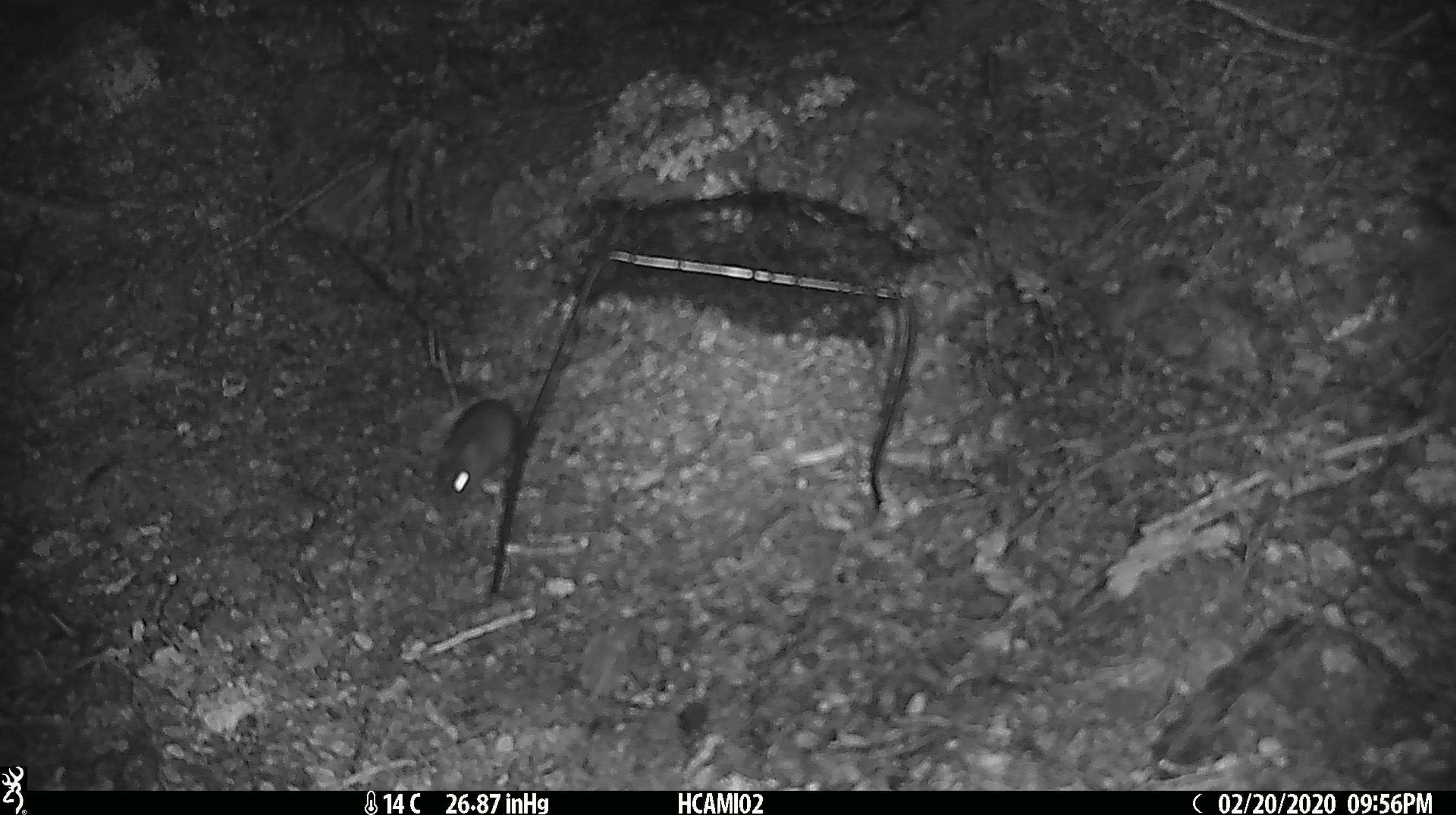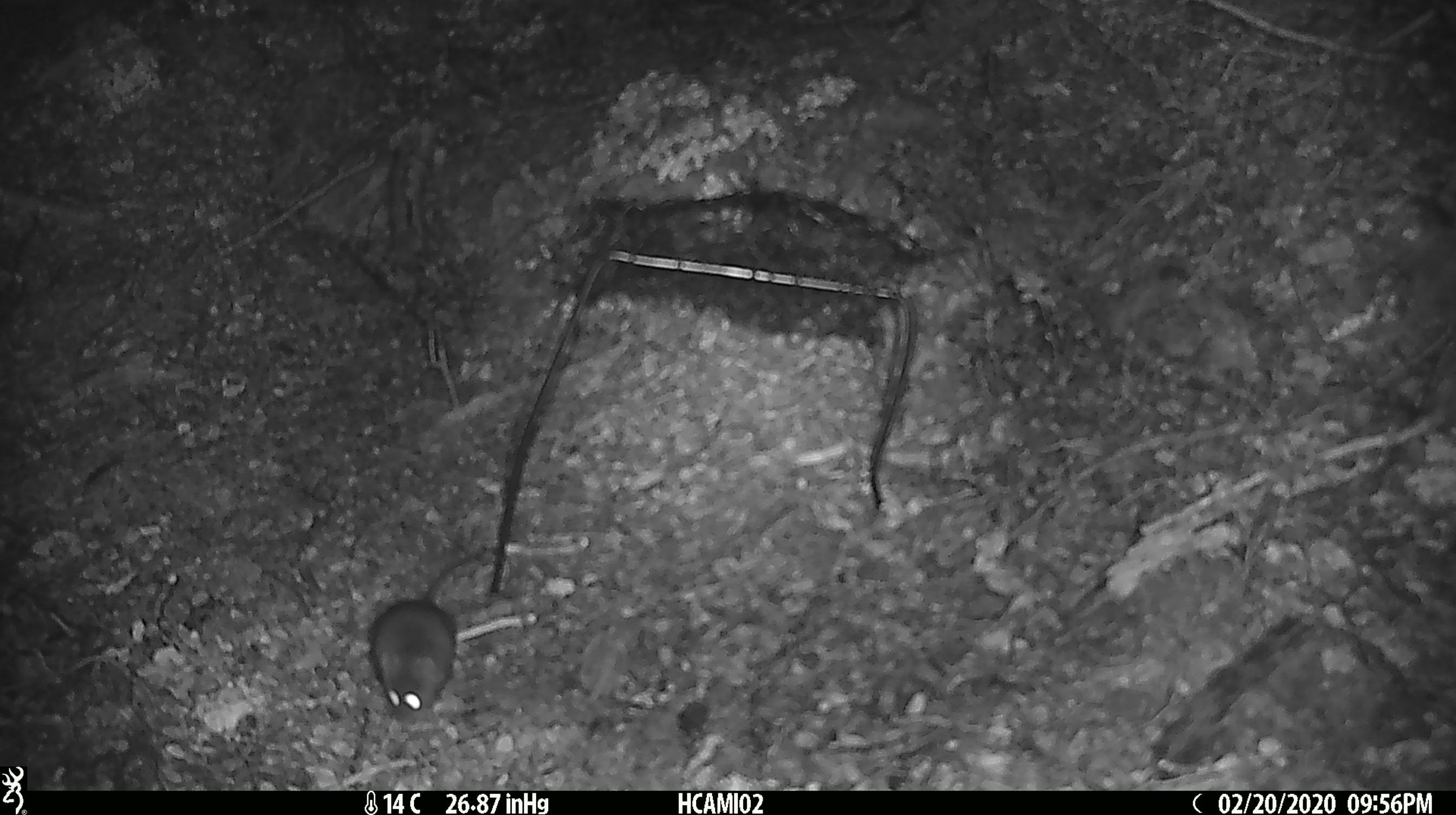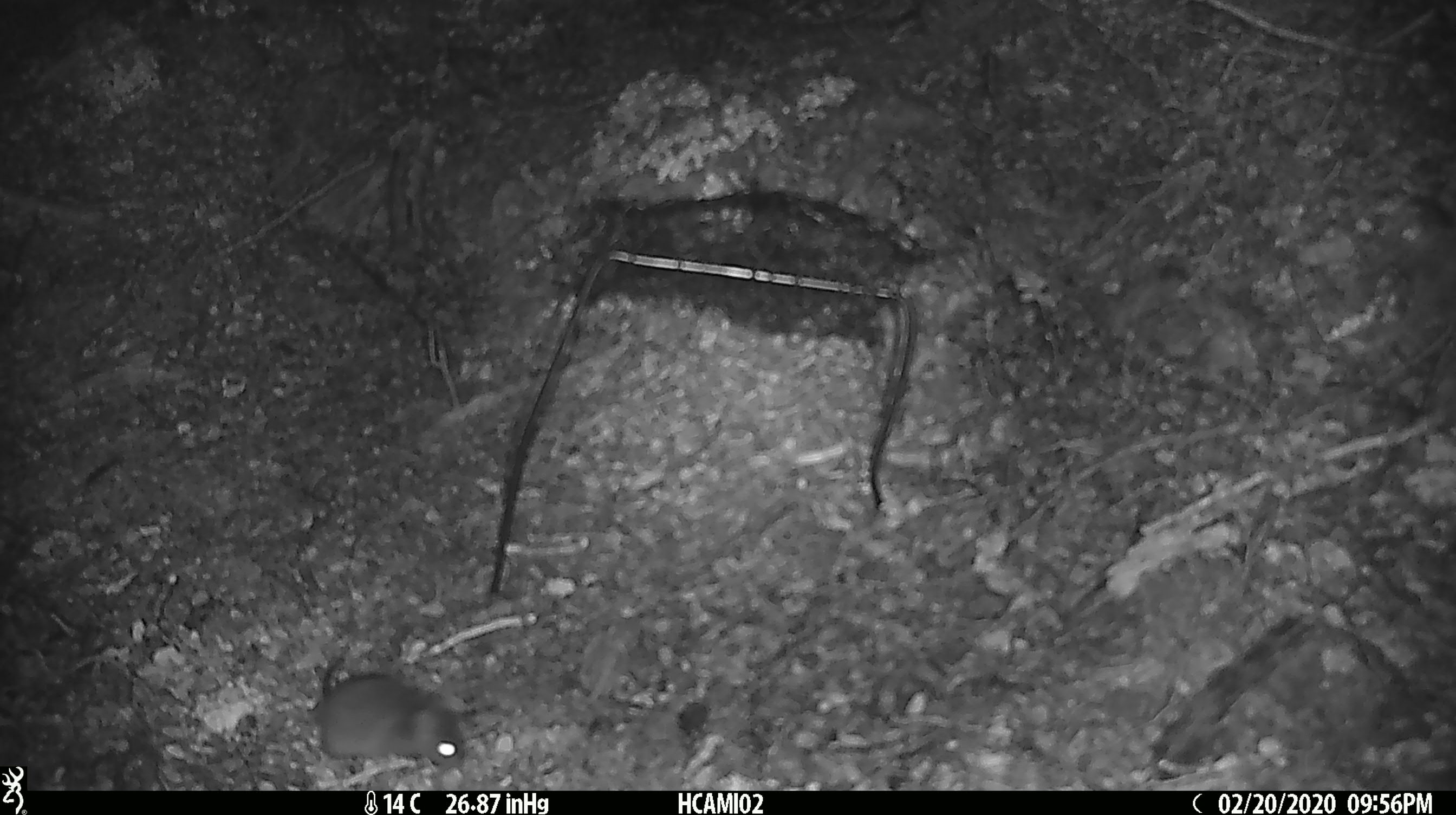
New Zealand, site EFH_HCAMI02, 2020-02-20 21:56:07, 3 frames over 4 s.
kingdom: Animalia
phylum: Chordata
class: Mammalia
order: Rodentia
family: Muridae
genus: Mus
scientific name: Mus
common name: mouse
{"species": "mouse (Mus)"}